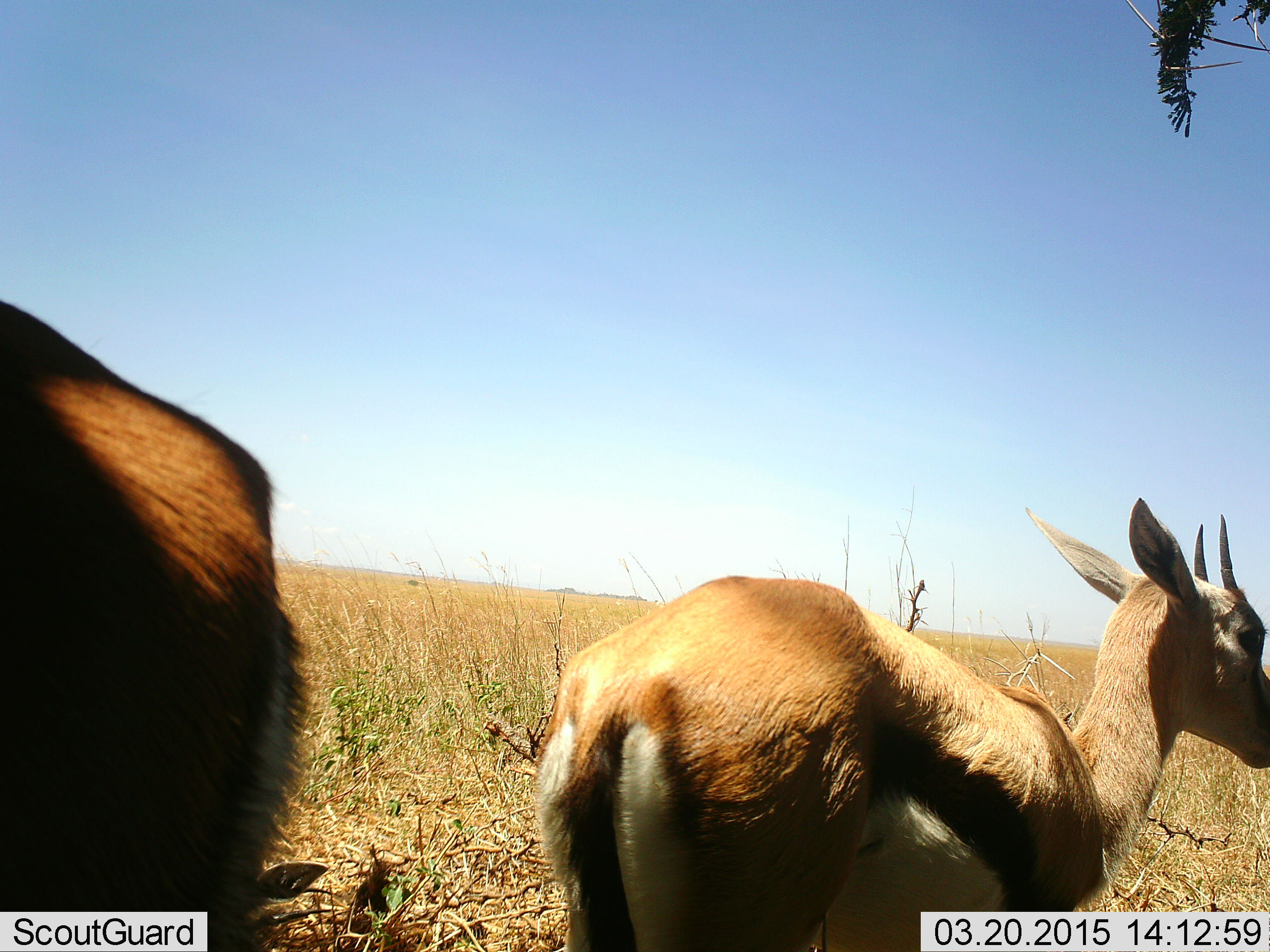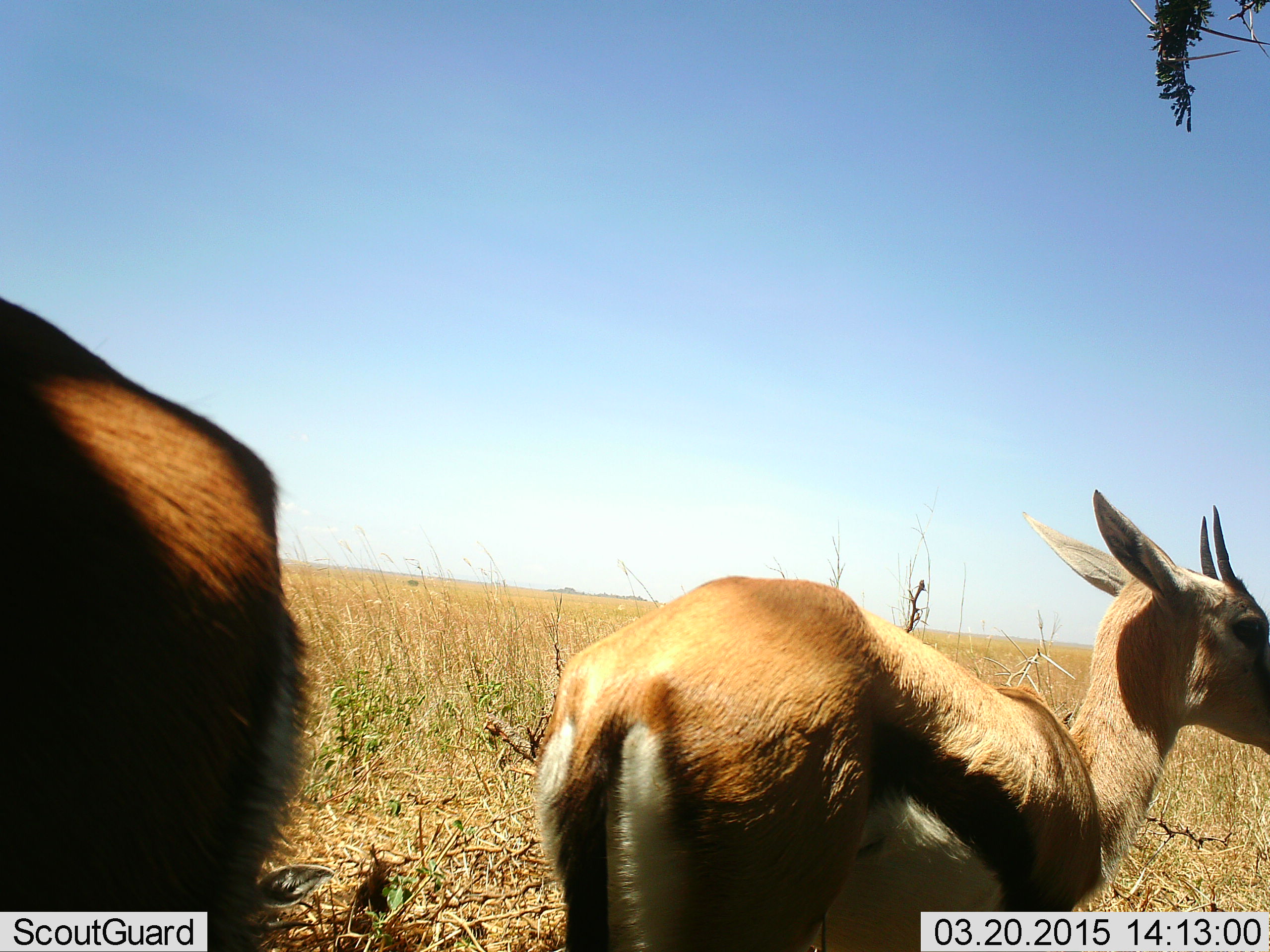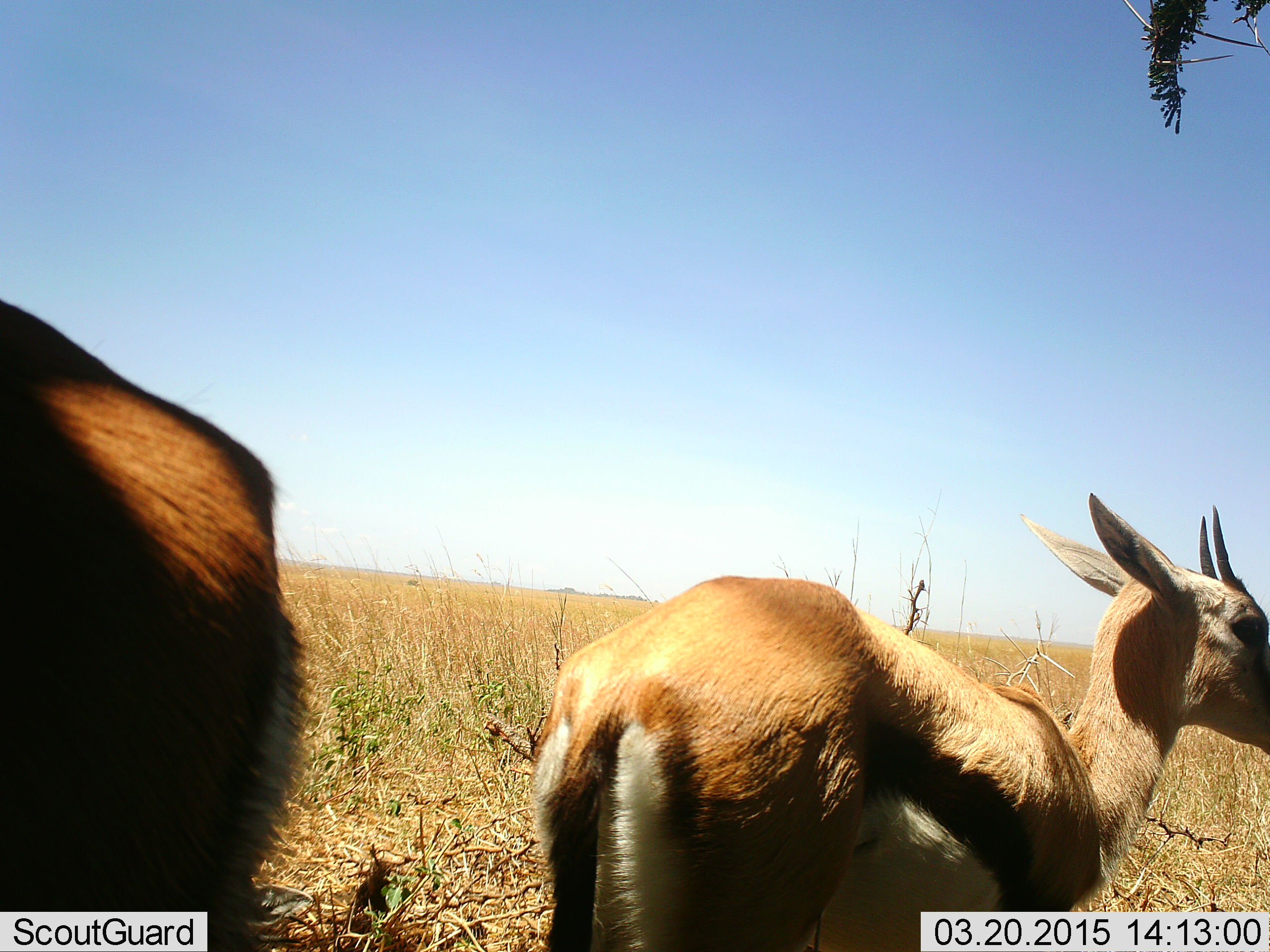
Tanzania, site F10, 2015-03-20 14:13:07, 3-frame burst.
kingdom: Animalia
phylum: Chordata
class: Mammalia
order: Artiodactyla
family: Bovidae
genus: Eudorcas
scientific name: Eudorcas thomsonii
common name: thomson's gazelle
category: gazellethomsons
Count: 2.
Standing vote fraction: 100%.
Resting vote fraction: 0%.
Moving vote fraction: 0%.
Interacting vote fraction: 0%.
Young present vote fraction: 10%.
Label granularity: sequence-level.